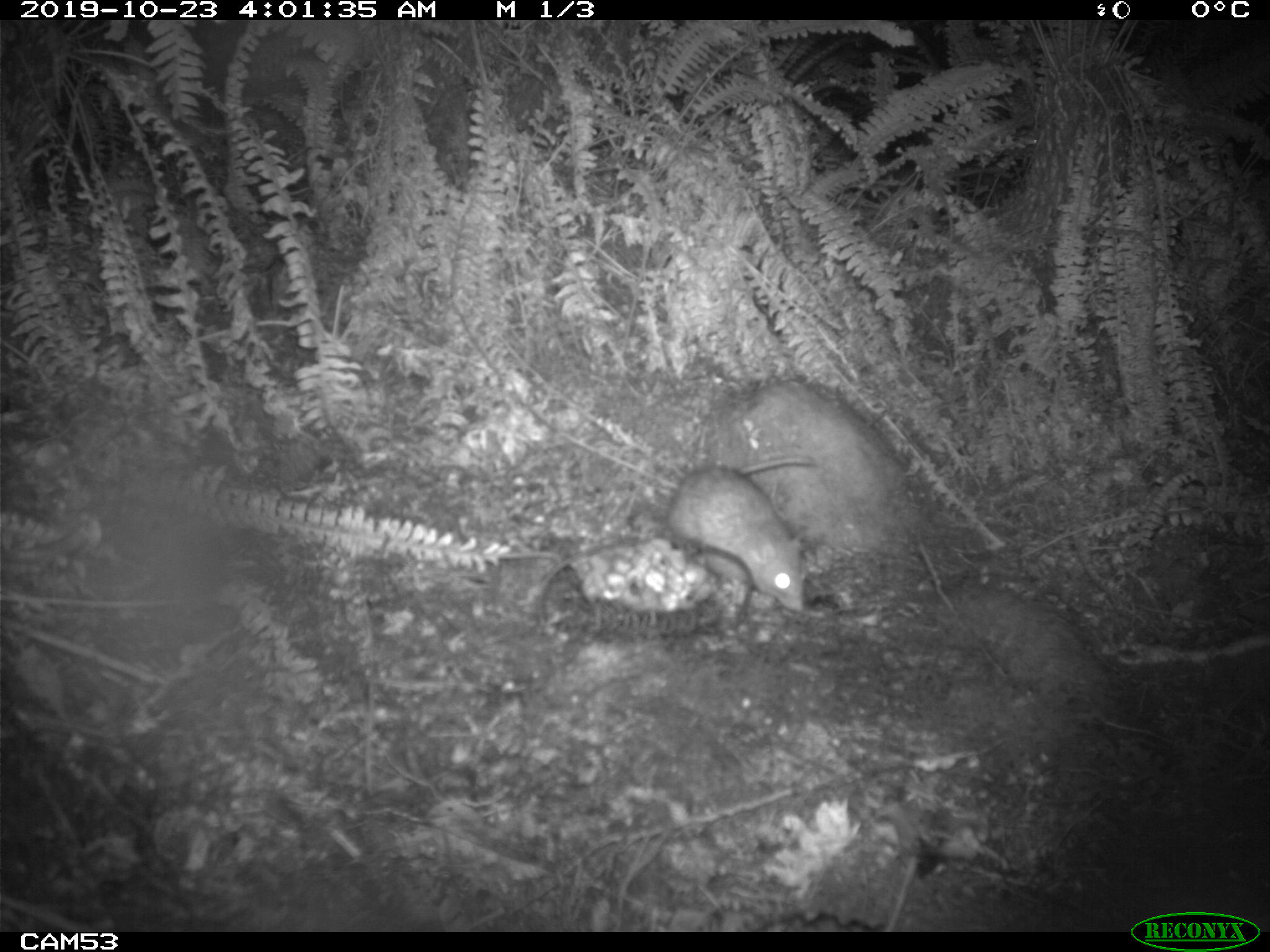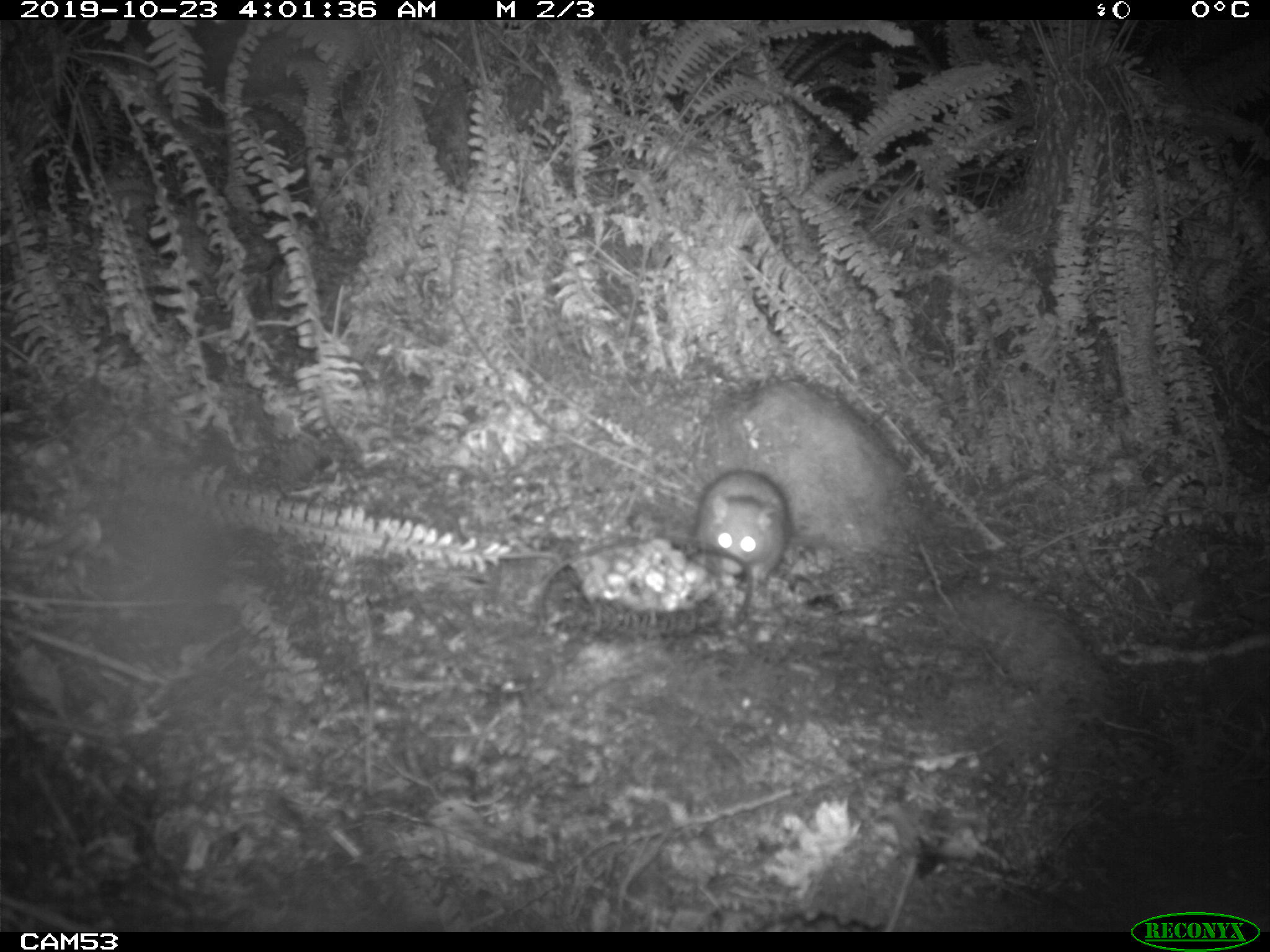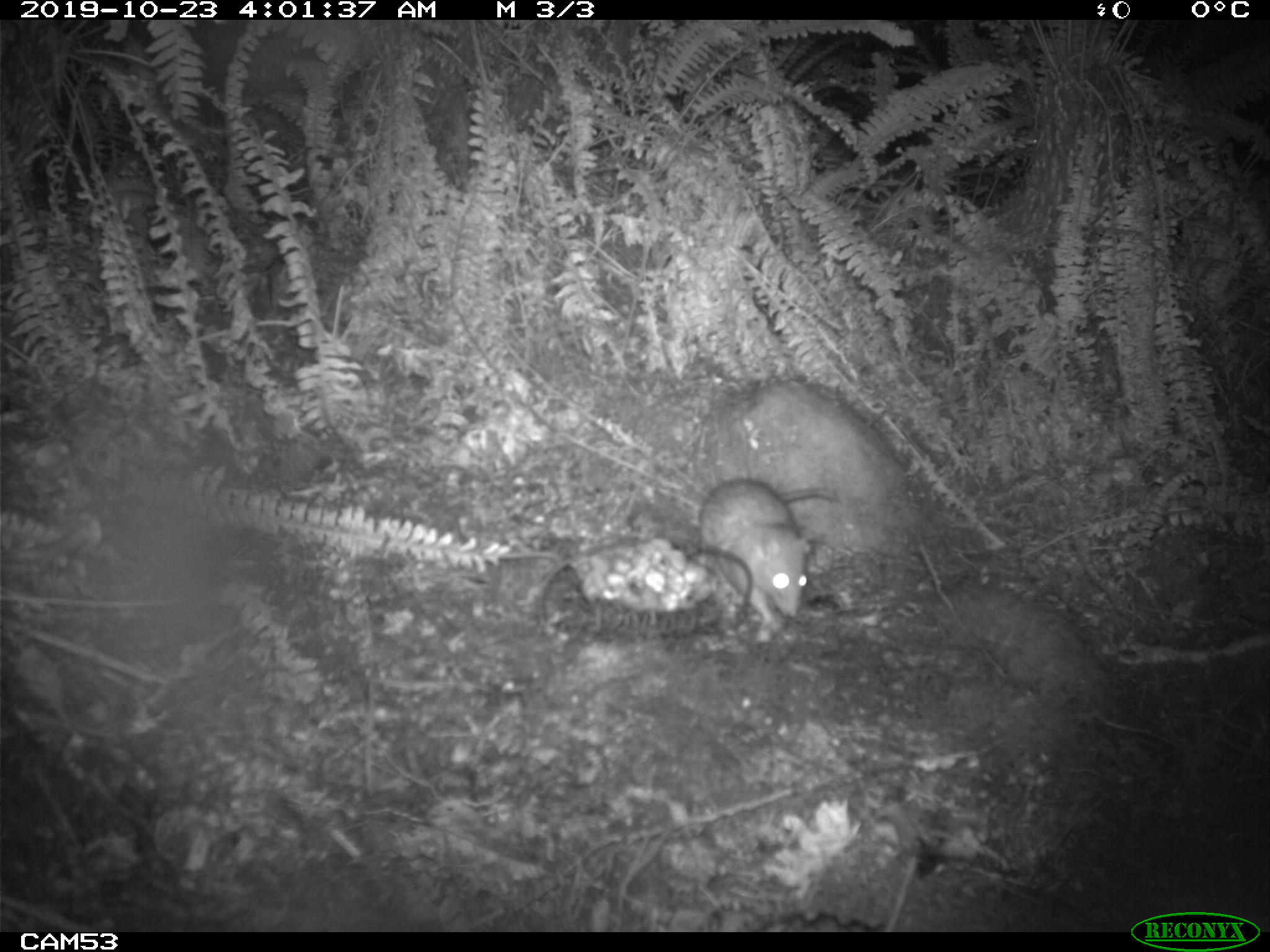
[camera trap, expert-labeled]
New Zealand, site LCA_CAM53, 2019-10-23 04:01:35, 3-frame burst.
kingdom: Animalia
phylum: Chordata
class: Mammalia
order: Rodentia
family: Muridae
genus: Rattus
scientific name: Rattus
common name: rat